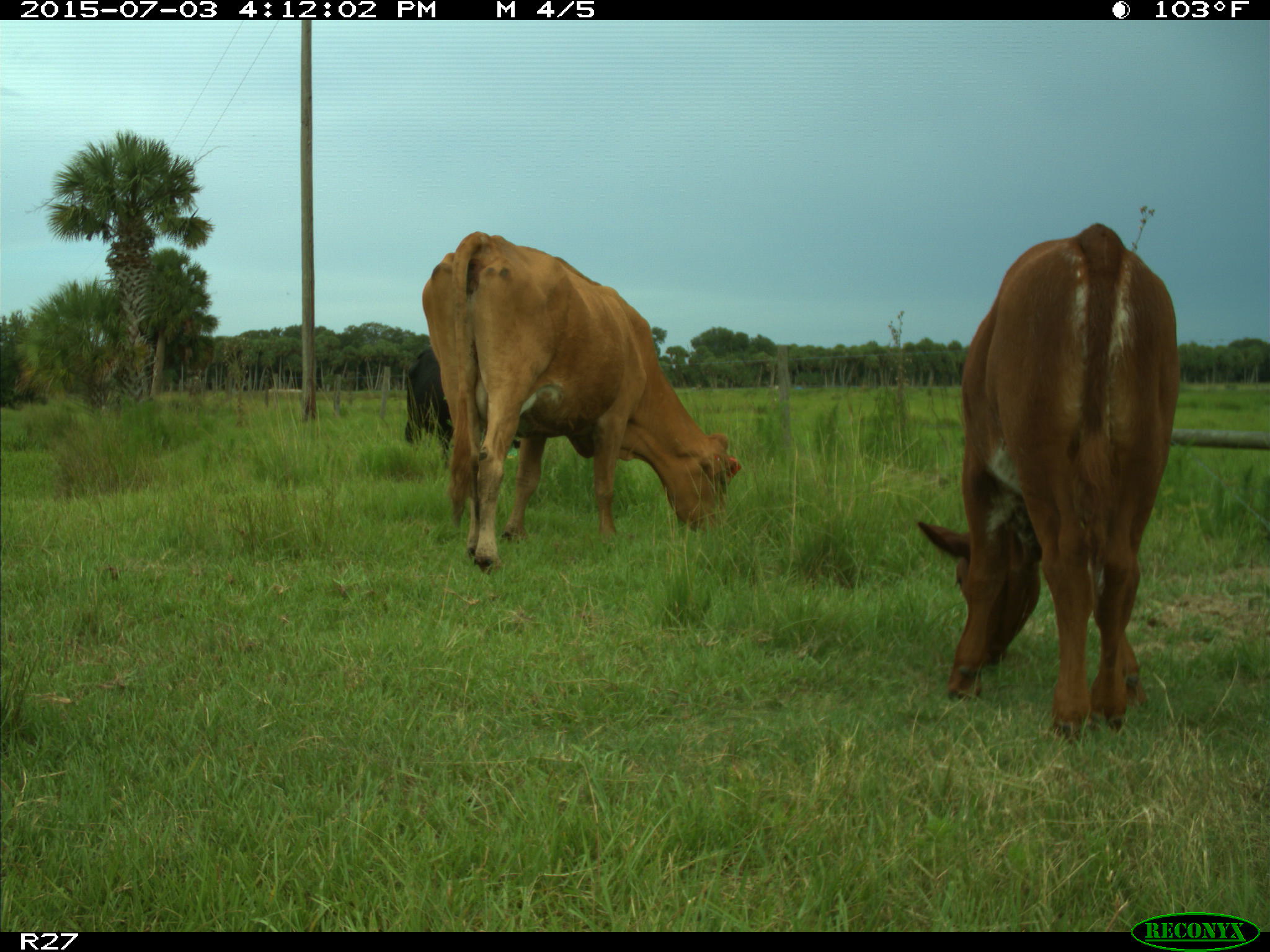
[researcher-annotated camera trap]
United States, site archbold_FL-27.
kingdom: Animalia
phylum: Chordata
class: Mammalia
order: Artiodactyla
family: Bovidae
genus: Bos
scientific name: Bos taurus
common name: domestic cow